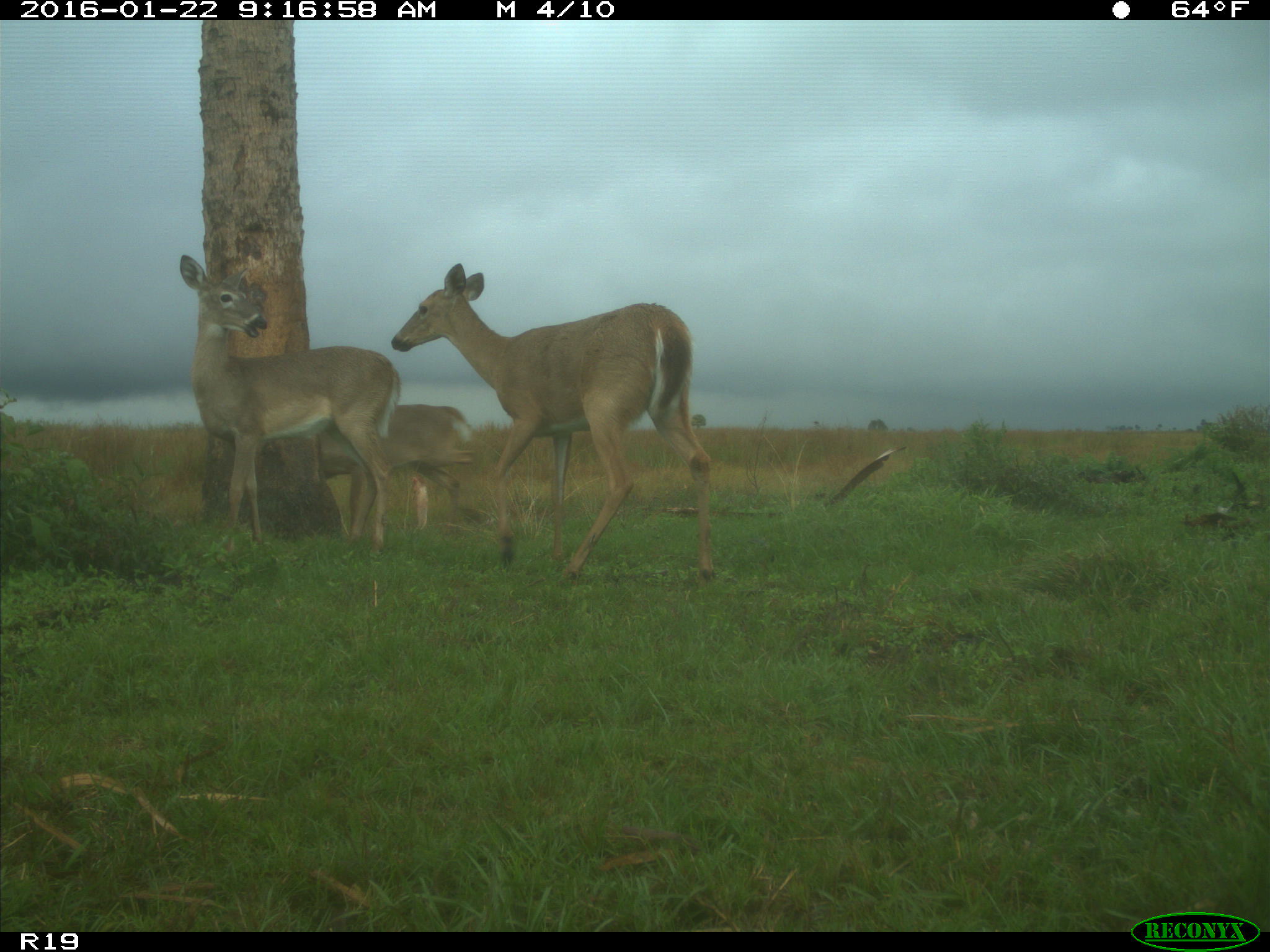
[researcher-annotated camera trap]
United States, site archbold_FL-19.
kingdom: Animalia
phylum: Chordata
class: Mammalia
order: Artiodactyla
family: Cervidae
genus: Odocoileus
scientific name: Odocoileus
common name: deer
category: unidentified deer